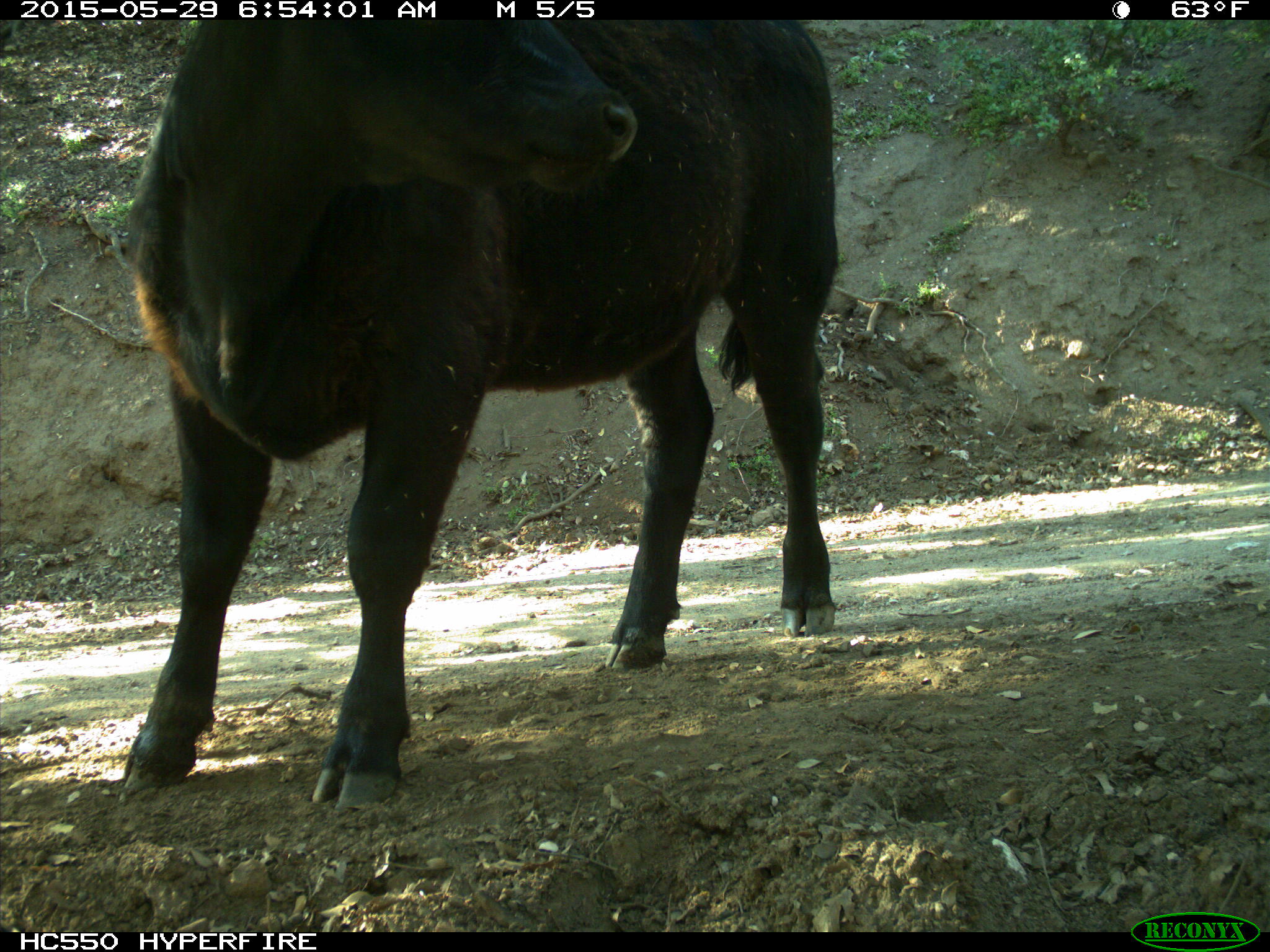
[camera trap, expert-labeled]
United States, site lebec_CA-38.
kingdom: Animalia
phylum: Chordata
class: Mammalia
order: Artiodactyla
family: Bovidae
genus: Bos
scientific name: Bos taurus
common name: domestic cow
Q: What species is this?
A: Bos taurus (domestic cow).